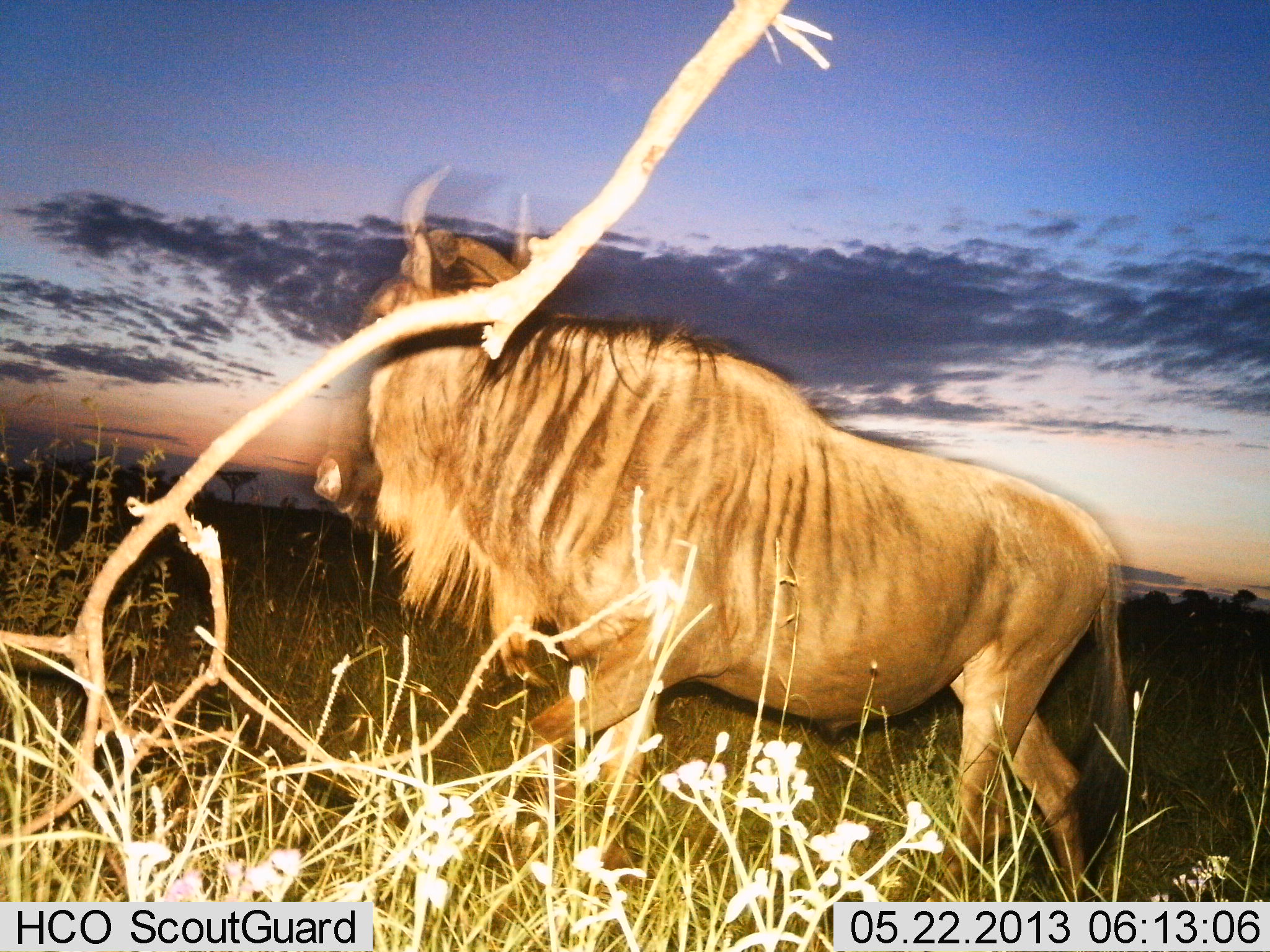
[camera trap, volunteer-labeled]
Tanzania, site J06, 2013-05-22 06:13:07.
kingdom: Animalia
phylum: Chordata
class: Mammalia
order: Artiodactyla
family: Bovidae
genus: Connochaetes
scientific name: Connochaetes taurinus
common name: blue wildebeest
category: wildebeest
Wildebeest (blue wildebeest) (Connochaetes taurinus), count 1. Behavior (volunteer vote fractions): standing 41%, resting 0%, moving 63%, interacting 0%. Young present (vote fraction): 0%. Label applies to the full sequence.